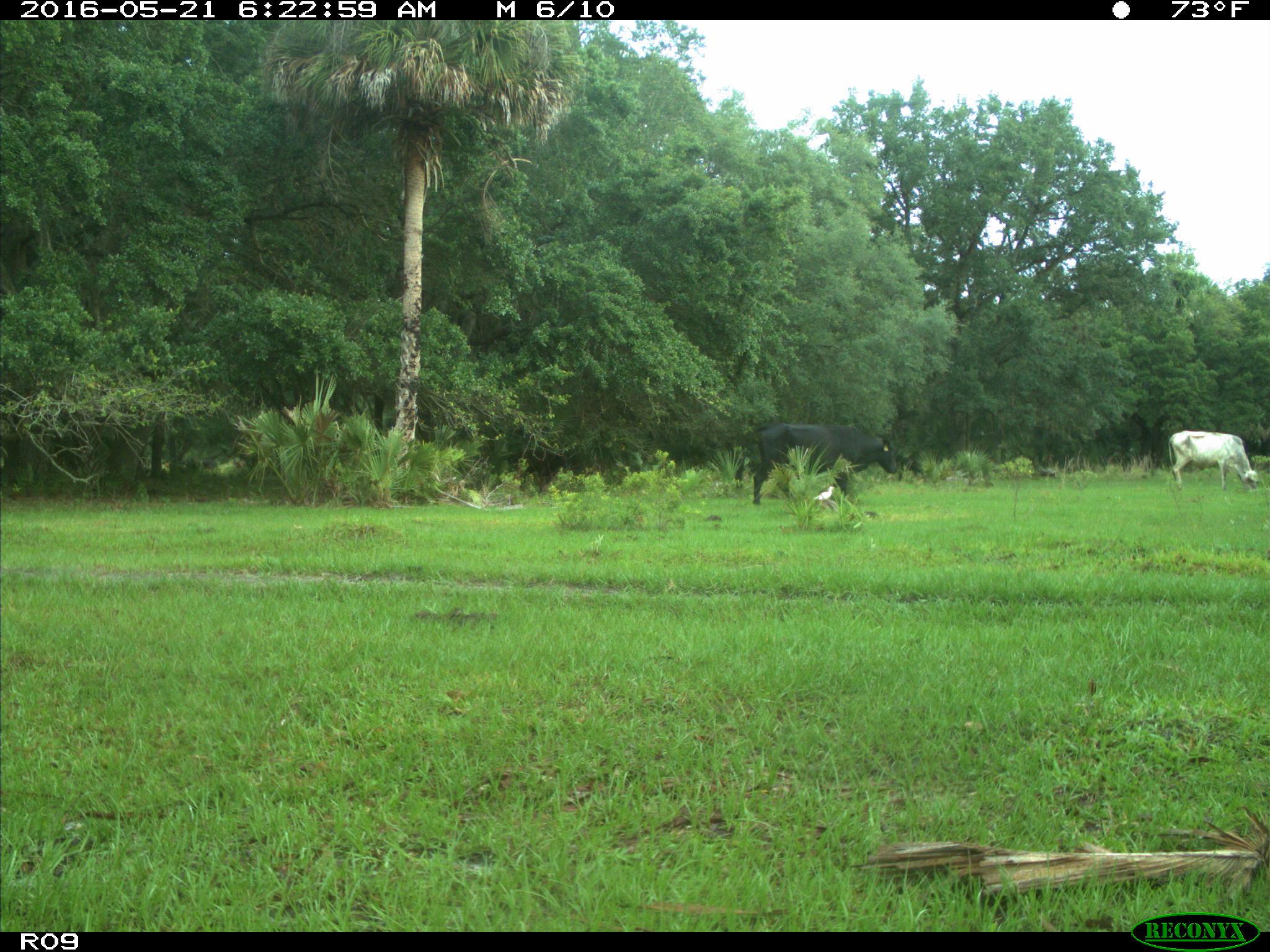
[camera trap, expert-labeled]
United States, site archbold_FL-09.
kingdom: Animalia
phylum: Chordata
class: Mammalia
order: Artiodactyla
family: Bovidae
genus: Bos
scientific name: Bos taurus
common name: domestic cow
Bos taurus (domestic cow).